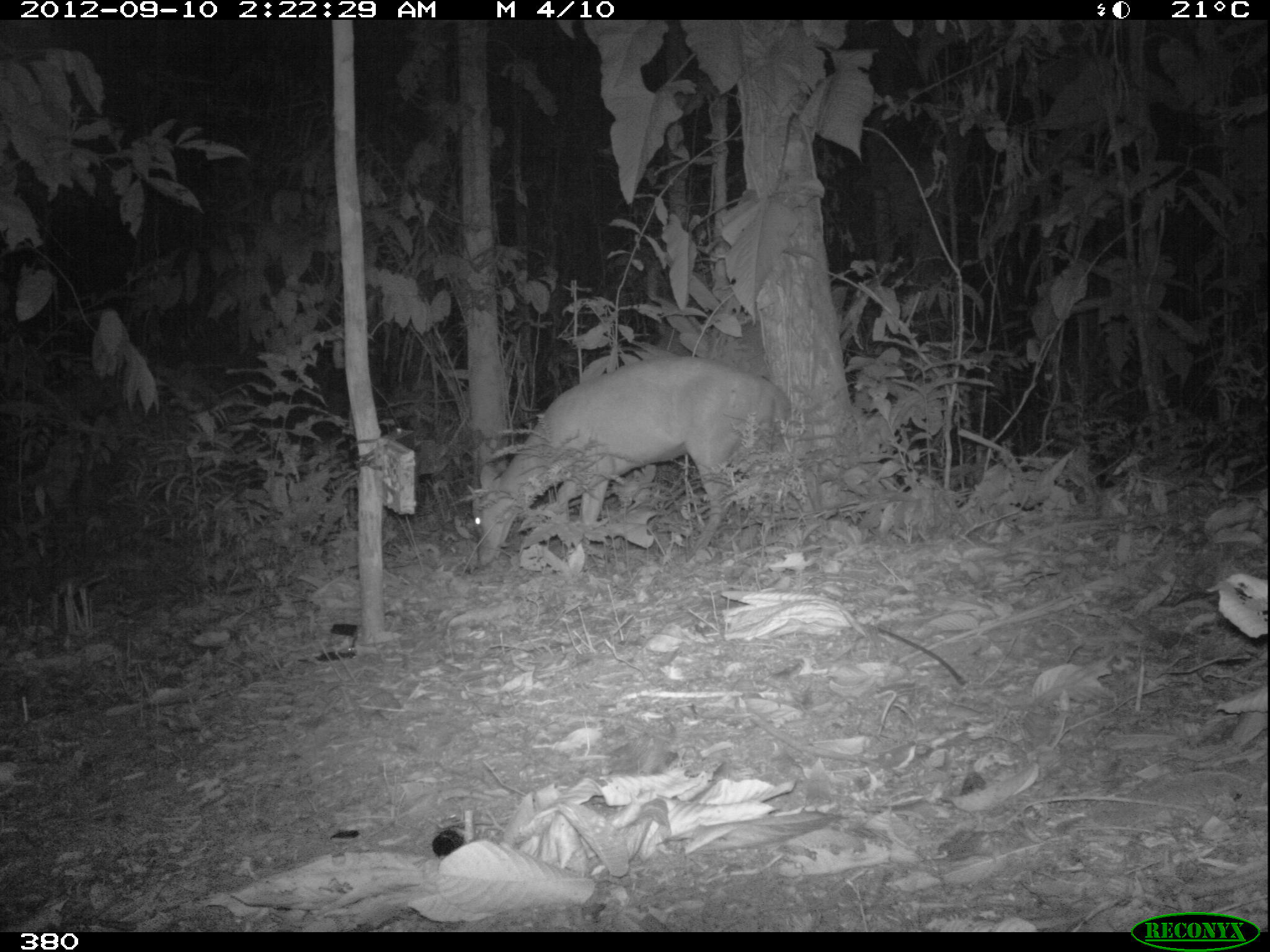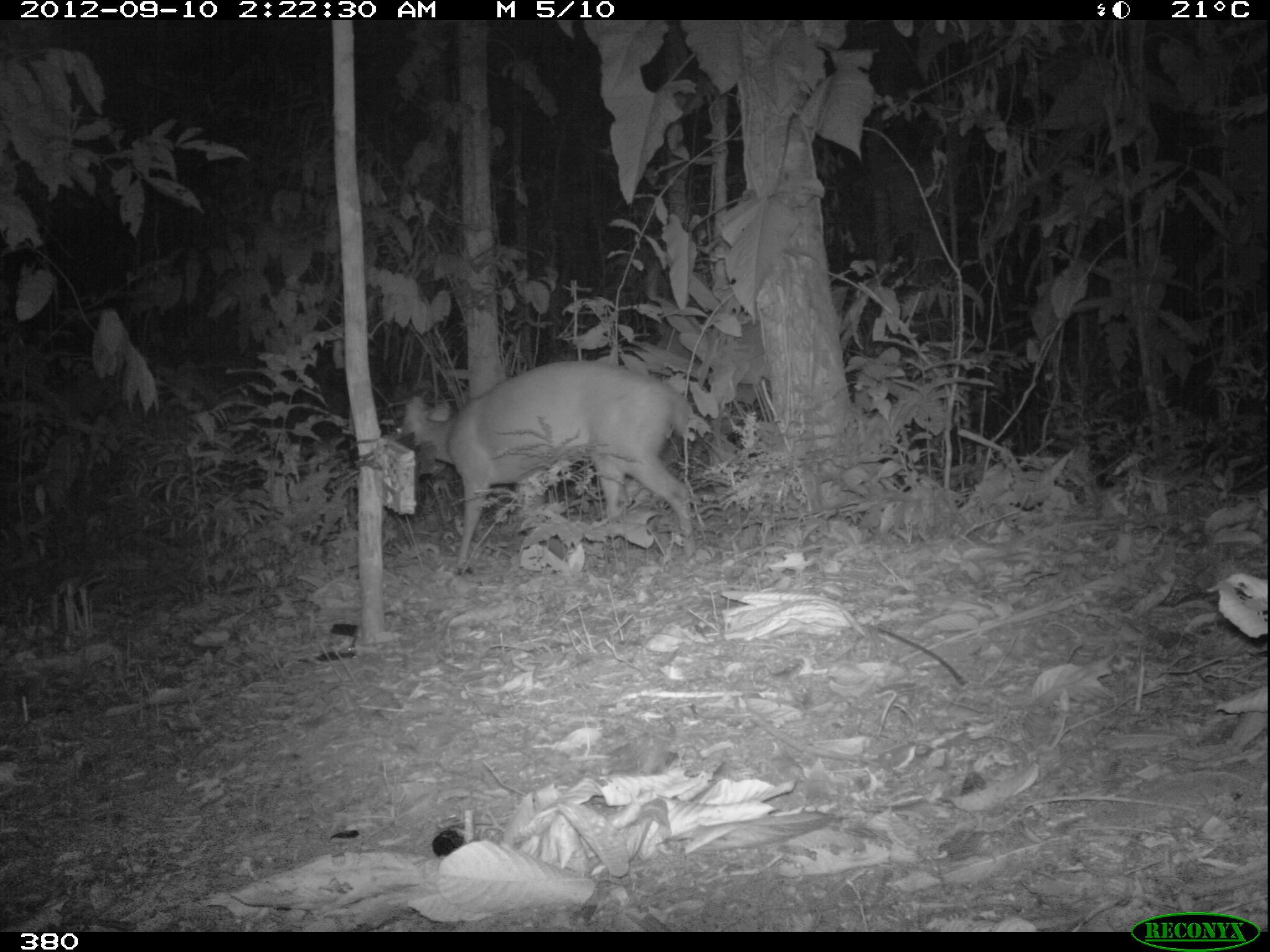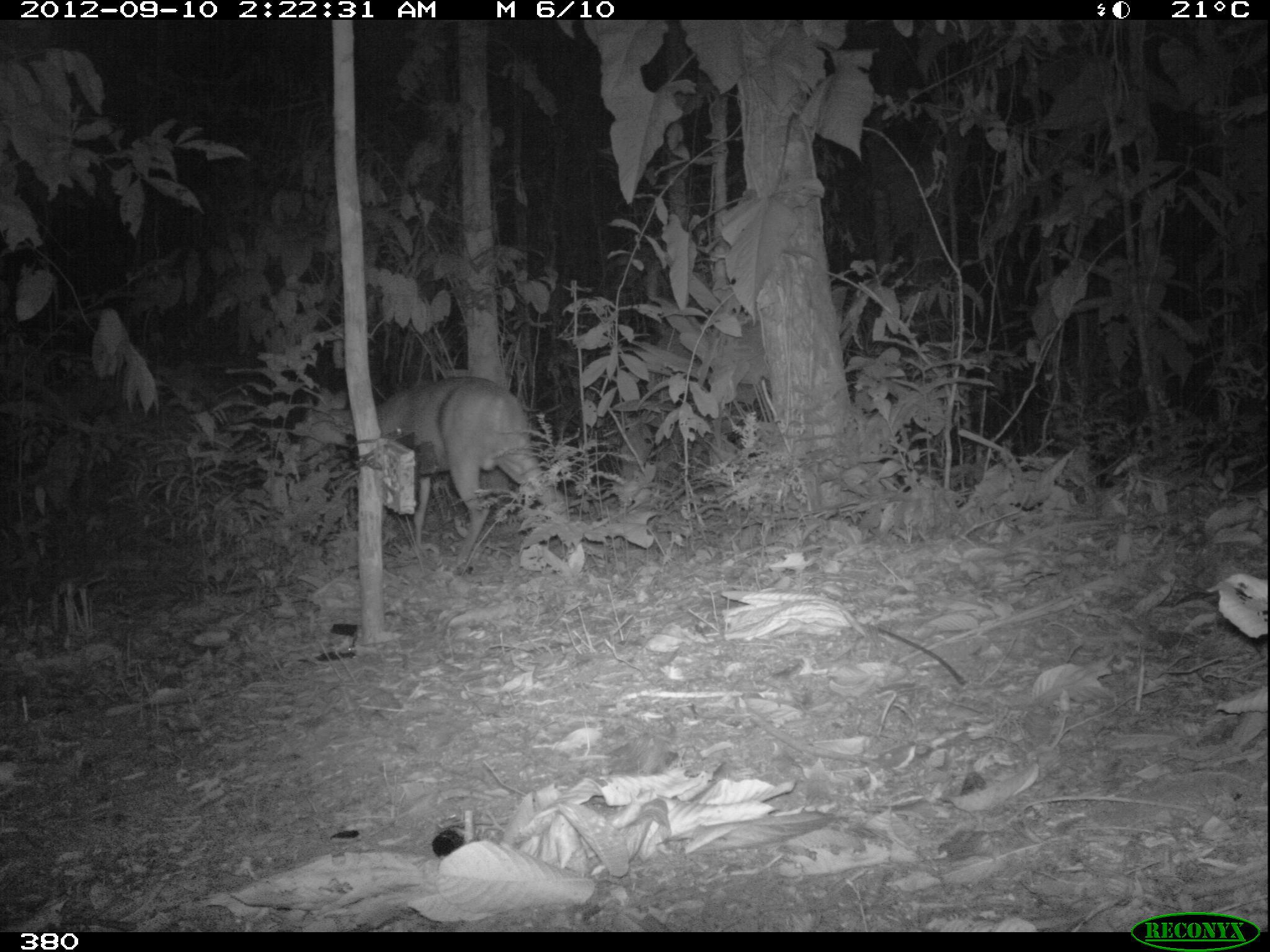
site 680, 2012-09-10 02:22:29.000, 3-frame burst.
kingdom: Animalia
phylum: Chordata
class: Mammalia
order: Artiodactyla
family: Cervidae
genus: Mazama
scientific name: Mazama americana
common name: red brocket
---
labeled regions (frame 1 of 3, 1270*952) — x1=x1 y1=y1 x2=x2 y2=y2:
mazama americana: x1=465 y1=357 x2=793 y2=567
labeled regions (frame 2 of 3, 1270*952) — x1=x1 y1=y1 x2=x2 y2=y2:
mazama americana: x1=383 y1=360 x2=694 y2=570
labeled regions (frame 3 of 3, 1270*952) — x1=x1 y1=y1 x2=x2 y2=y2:
mazama americana: x1=287 y1=371 x2=569 y2=576